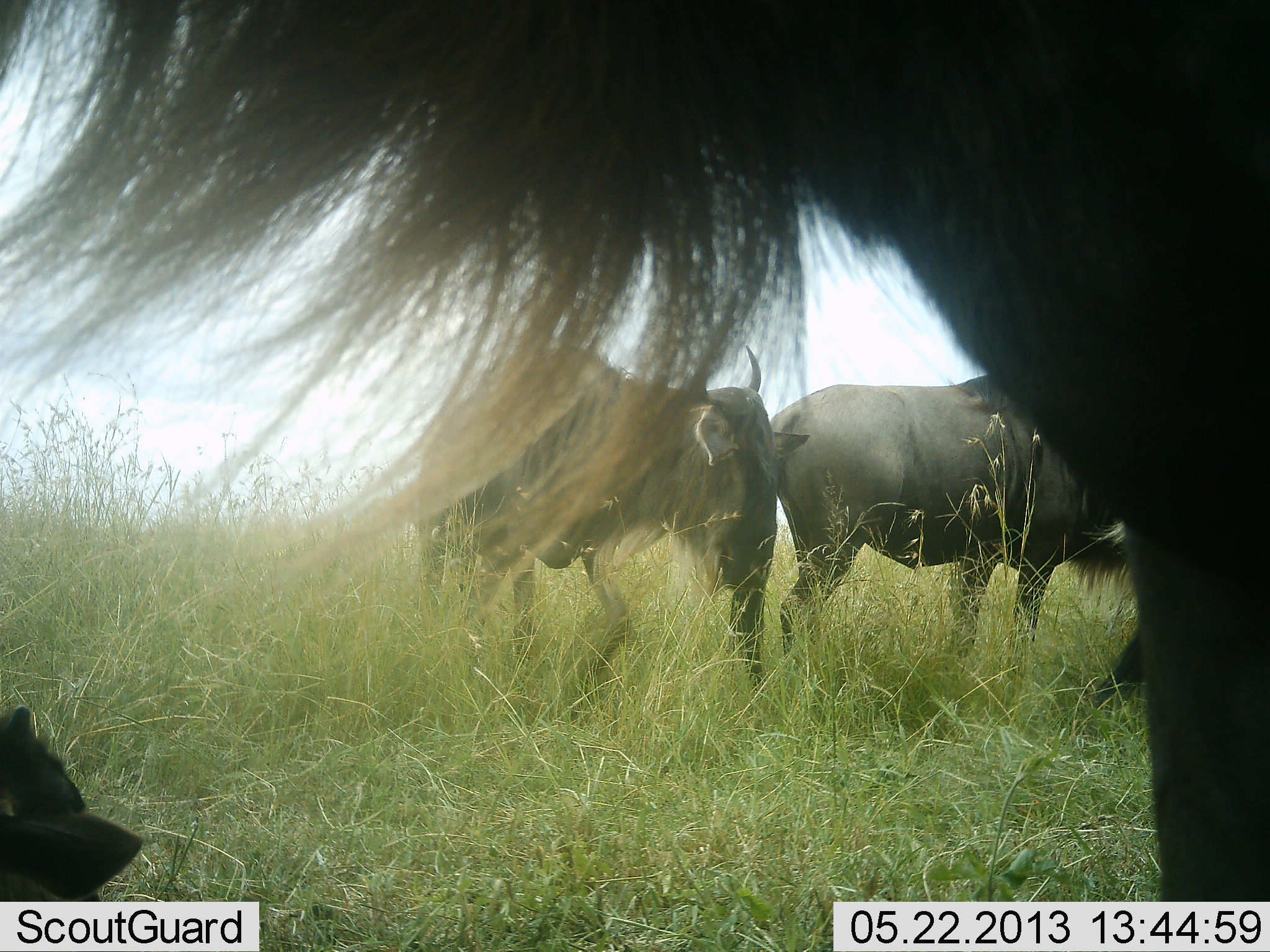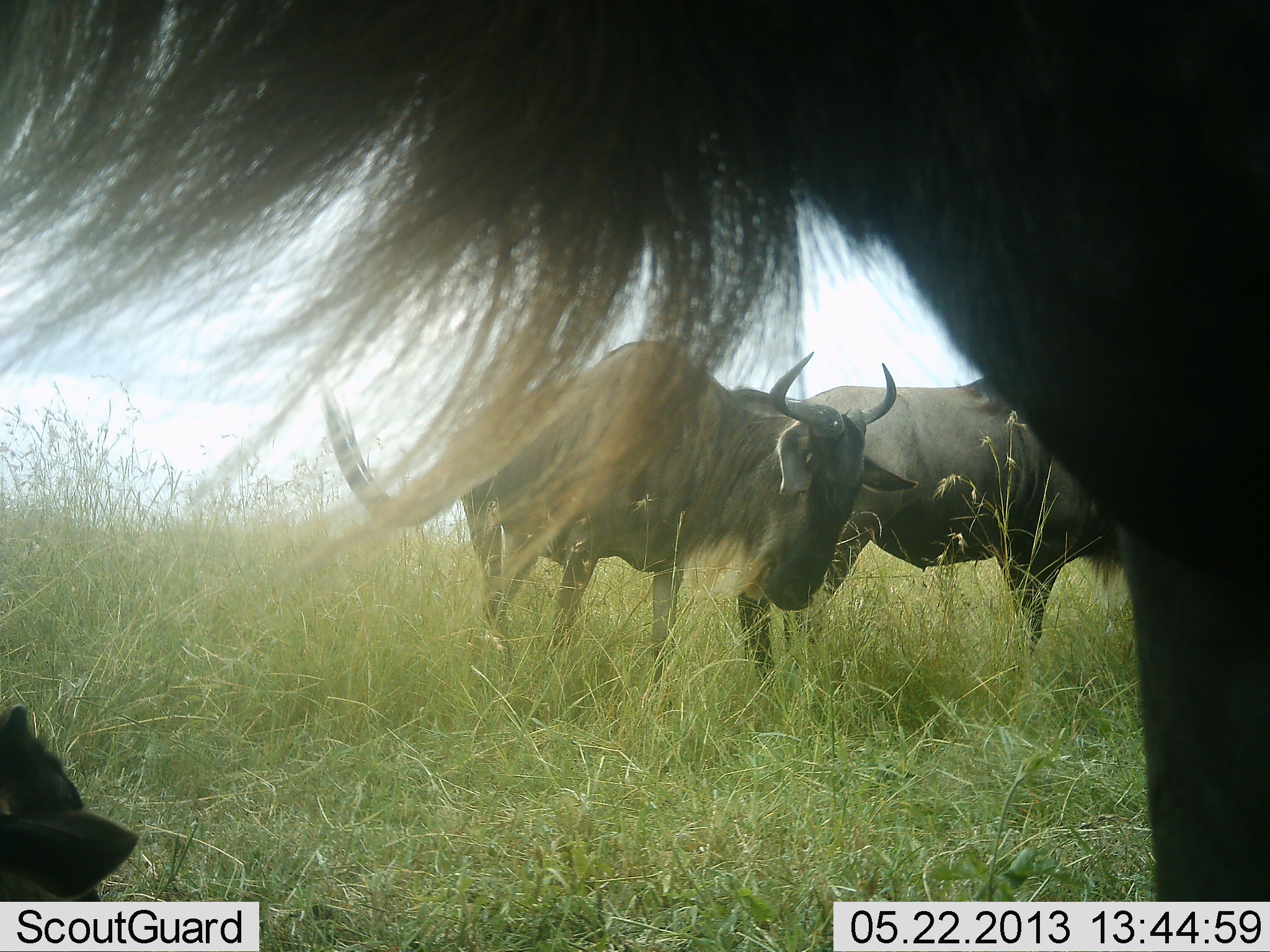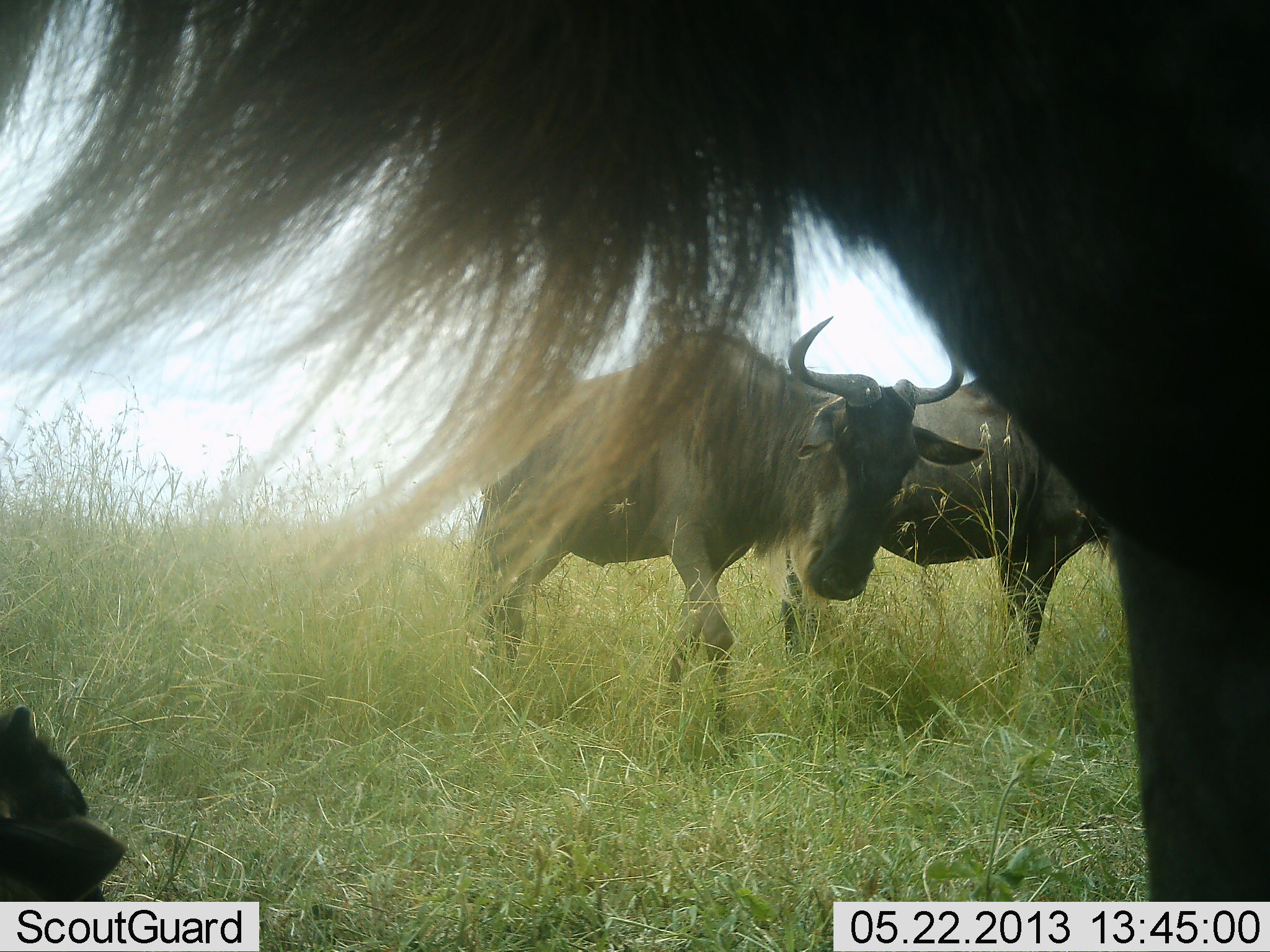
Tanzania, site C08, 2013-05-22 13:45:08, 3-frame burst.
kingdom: Animalia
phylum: Chordata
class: Mammalia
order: Artiodactyla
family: Bovidae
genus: Connochaetes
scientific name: Connochaetes taurinus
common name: blue wildebeest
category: wildebeest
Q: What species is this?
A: Wildebeest (blue wildebeest) (Connochaetes taurinus).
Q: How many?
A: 4.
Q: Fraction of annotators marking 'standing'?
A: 86%.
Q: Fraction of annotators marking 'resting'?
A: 27%.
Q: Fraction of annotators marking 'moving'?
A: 41%.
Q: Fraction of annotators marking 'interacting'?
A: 5%.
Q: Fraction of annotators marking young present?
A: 9%.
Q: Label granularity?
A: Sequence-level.